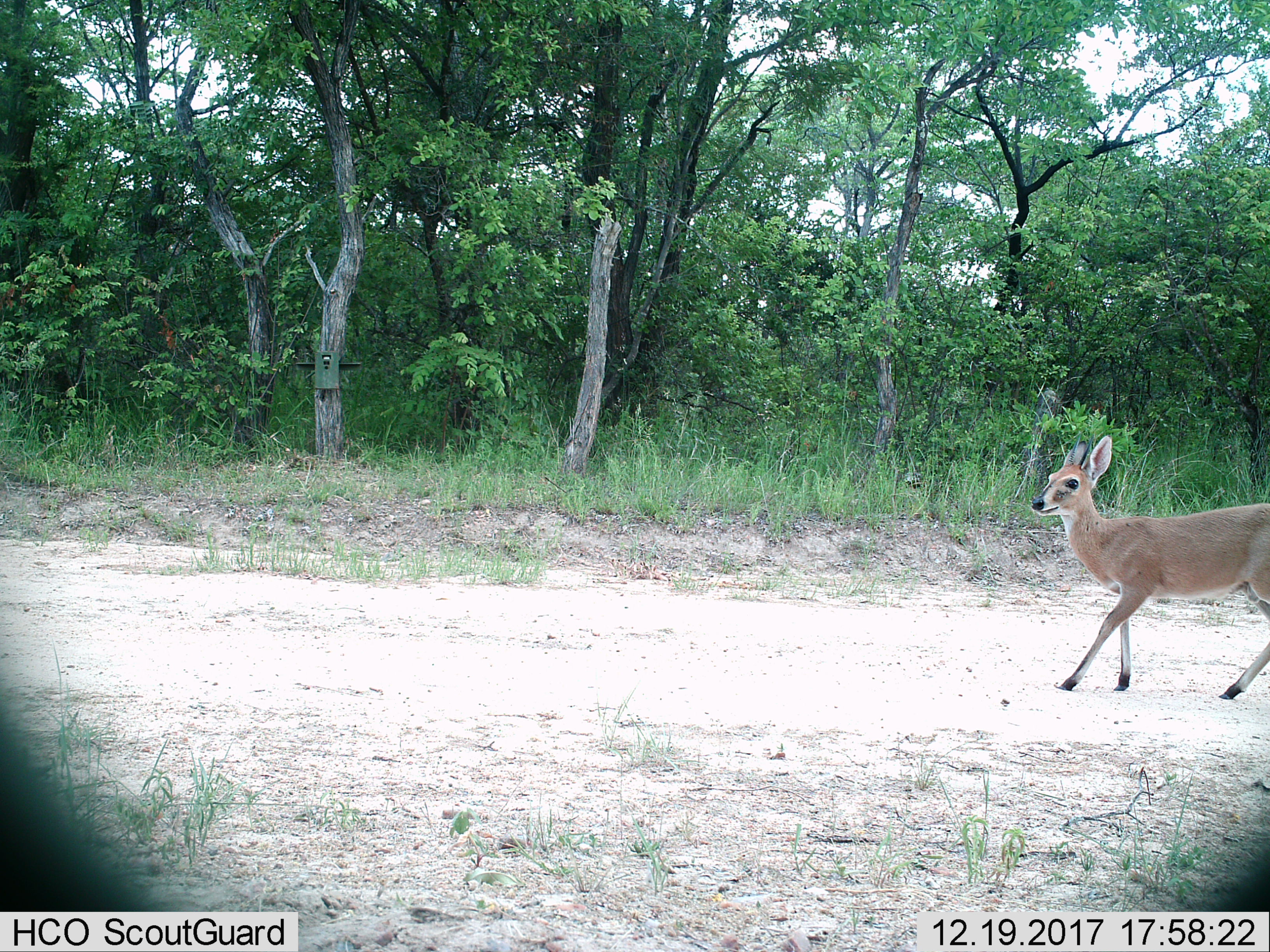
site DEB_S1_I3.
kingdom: Animalia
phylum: Chordata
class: Mammalia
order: Artiodactyla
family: Bovidae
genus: Sylvicapra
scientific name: Sylvicapra grimmia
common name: common duiker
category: duikercommongrey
Duikercommongrey (common duiker) (Sylvicapra grimmia), count 1. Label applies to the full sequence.